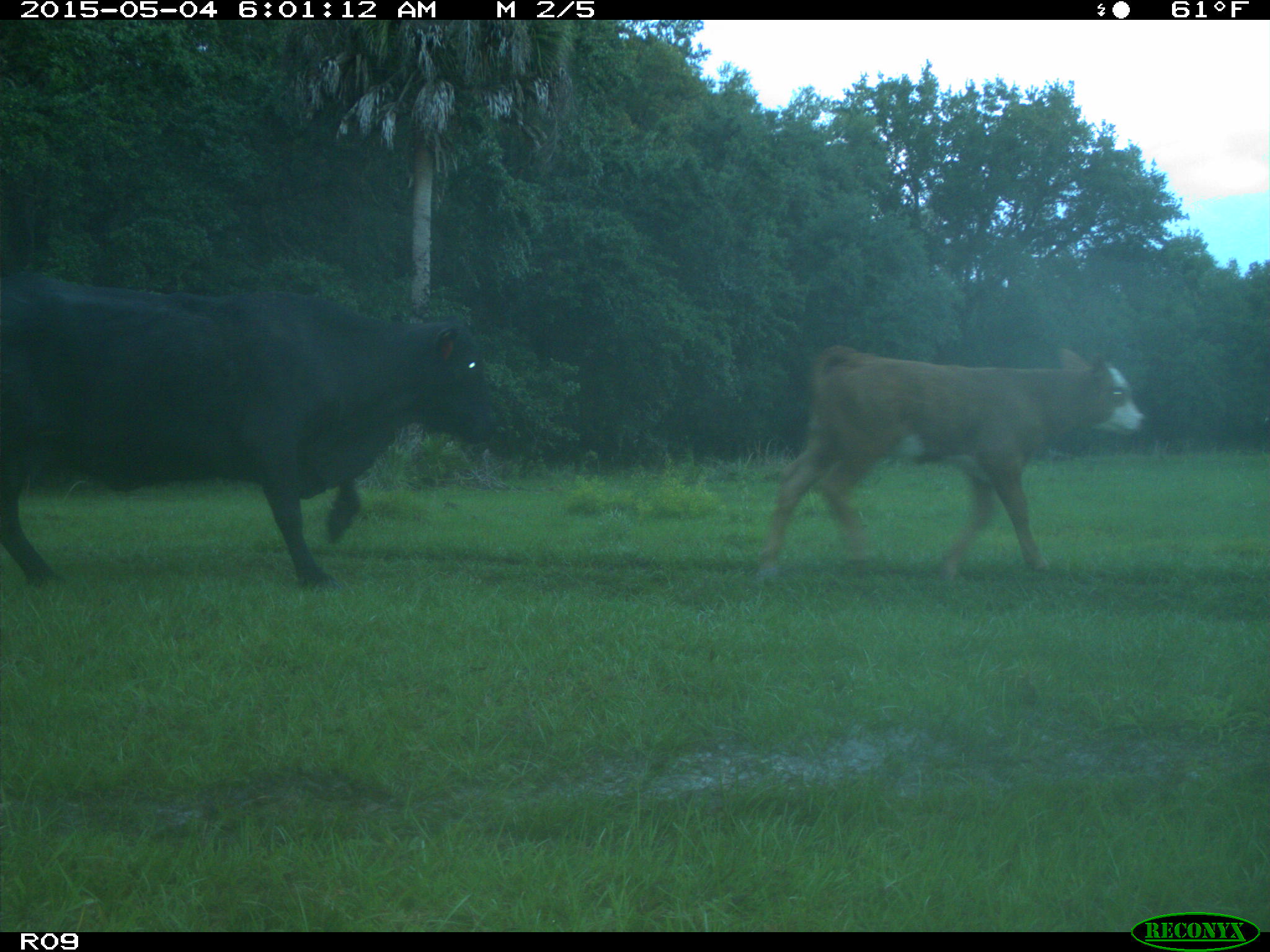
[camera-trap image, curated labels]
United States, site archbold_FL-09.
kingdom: Animalia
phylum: Chordata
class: Mammalia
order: Artiodactyla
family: Bovidae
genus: Bos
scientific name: Bos taurus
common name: domestic cow